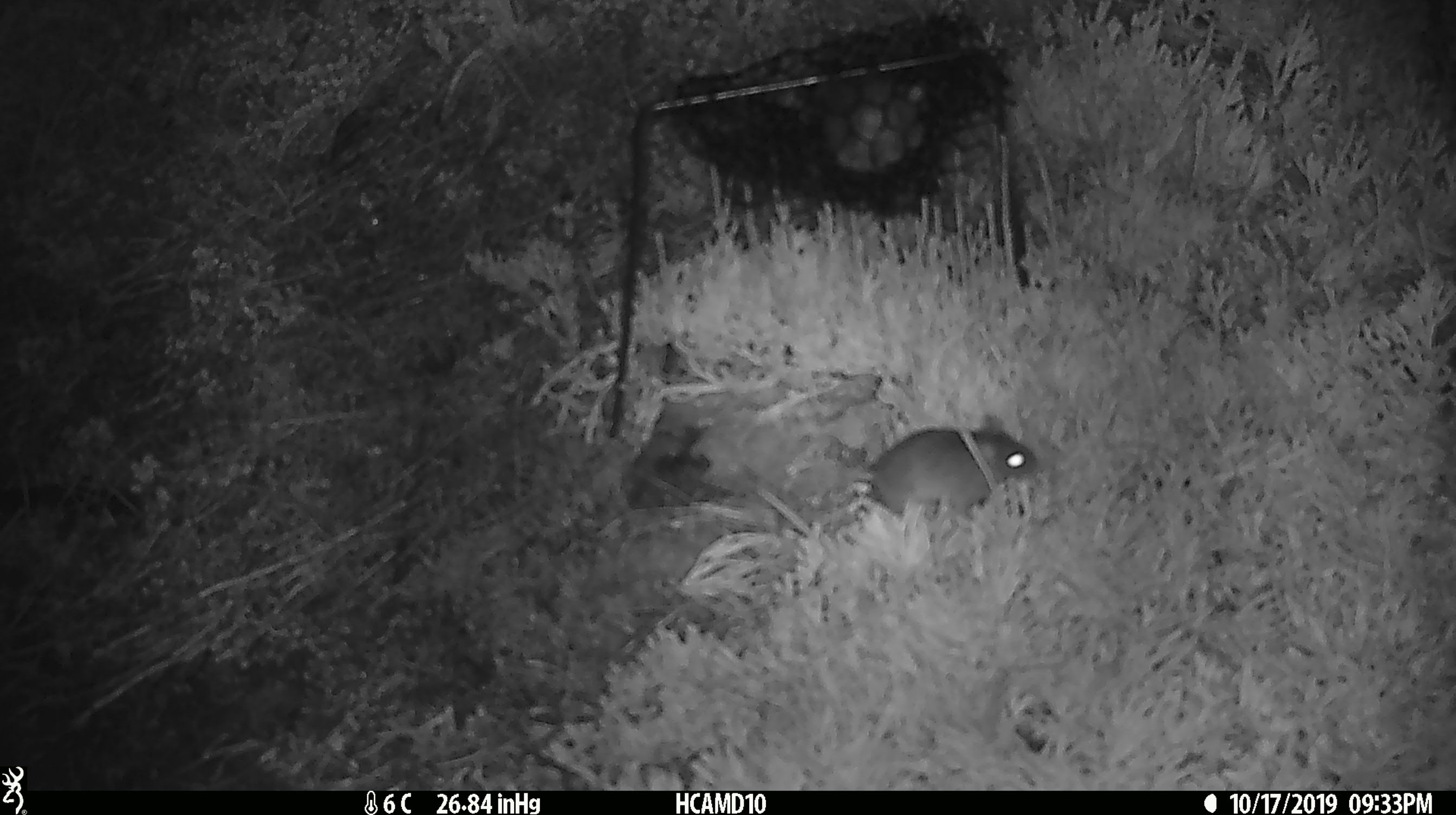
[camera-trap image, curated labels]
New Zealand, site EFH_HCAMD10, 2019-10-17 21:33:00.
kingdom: Animalia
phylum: Chordata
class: Mammalia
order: Rodentia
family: Muridae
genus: Mus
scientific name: Mus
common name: mouse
Mouse (Mus).